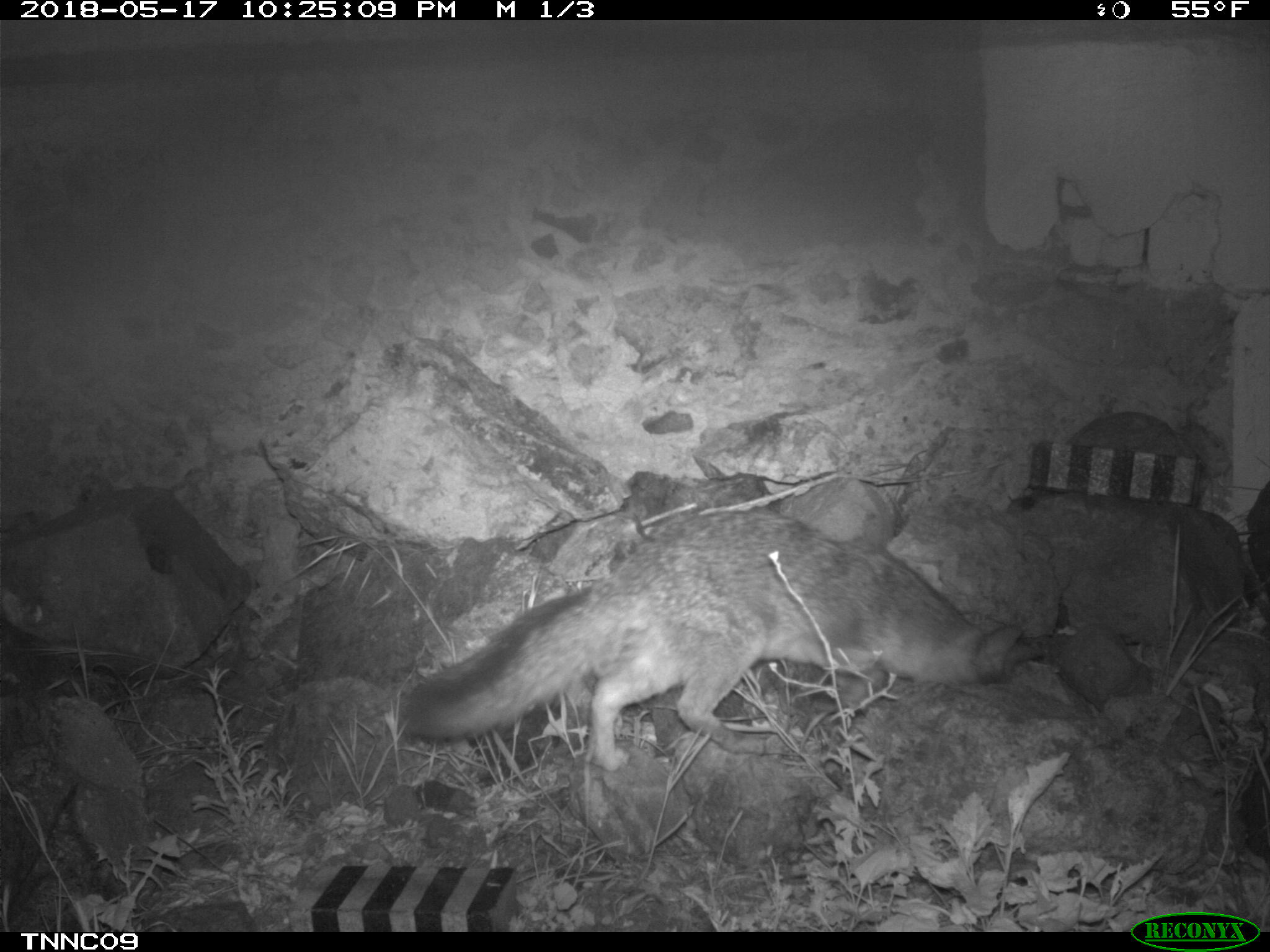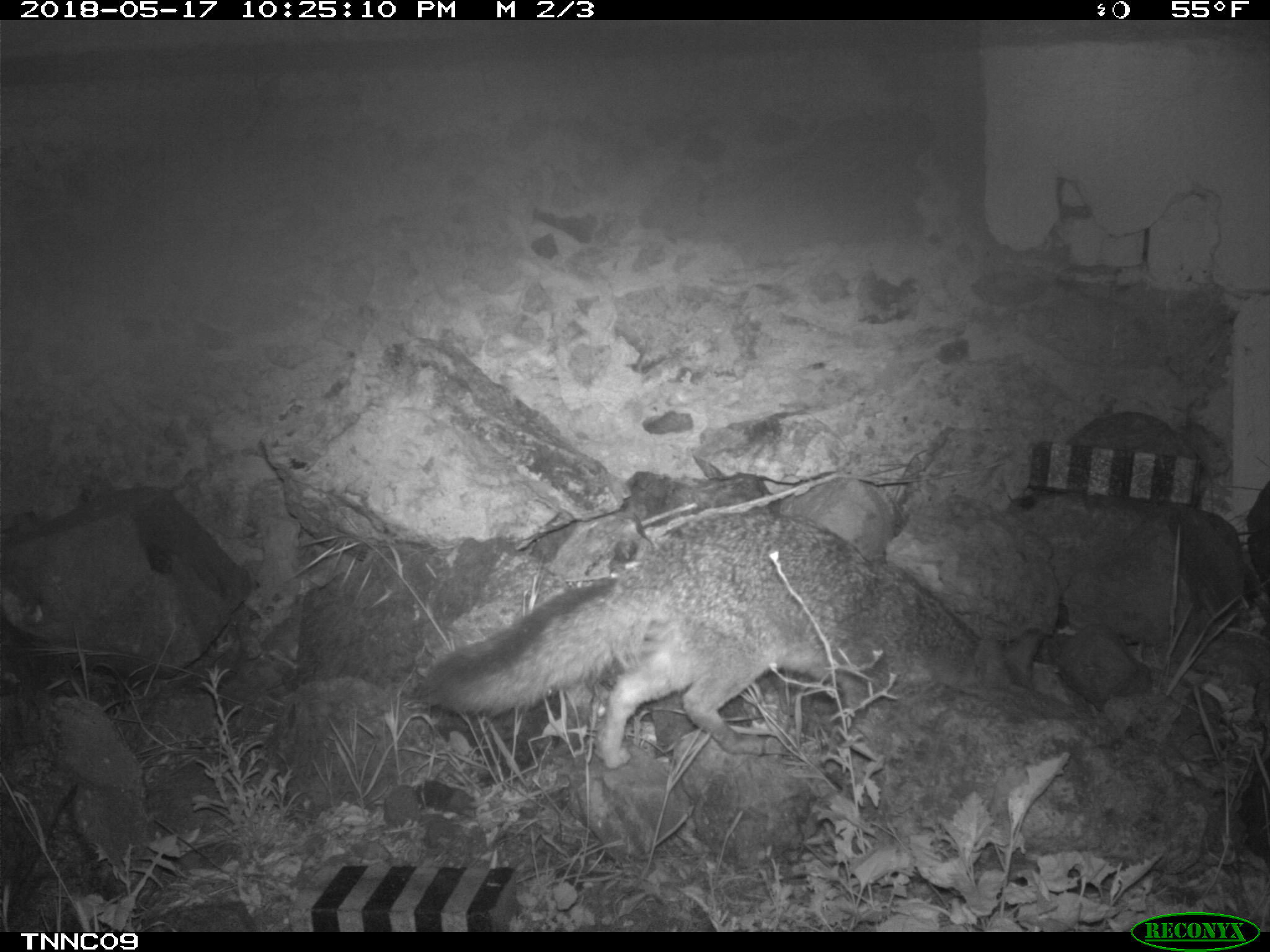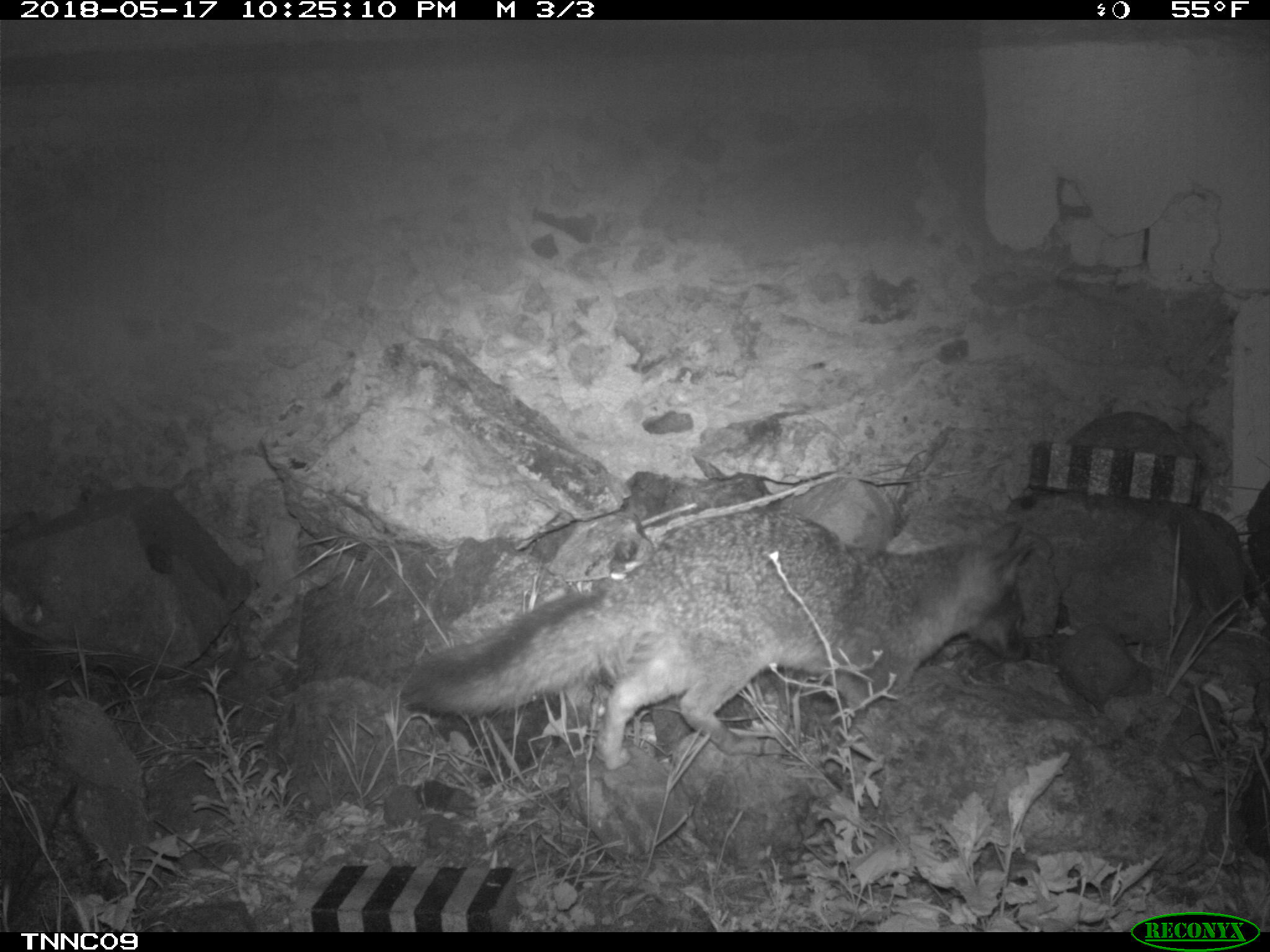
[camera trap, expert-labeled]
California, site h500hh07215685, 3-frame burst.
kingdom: Animalia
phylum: Chordata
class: Mammalia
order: Carnivora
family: Canidae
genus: Urocyon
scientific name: Urocyon littoralis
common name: island fox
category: fox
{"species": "fox (island fox) (Urocyon littoralis)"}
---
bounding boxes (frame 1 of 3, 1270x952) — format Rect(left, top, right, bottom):
fox: Rect(397, 508, 1044, 771)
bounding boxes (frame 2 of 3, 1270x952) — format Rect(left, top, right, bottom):
fox: Rect(416, 506, 1047, 775)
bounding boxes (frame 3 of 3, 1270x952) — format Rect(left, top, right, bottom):
fox: Rect(402, 507, 1034, 769)